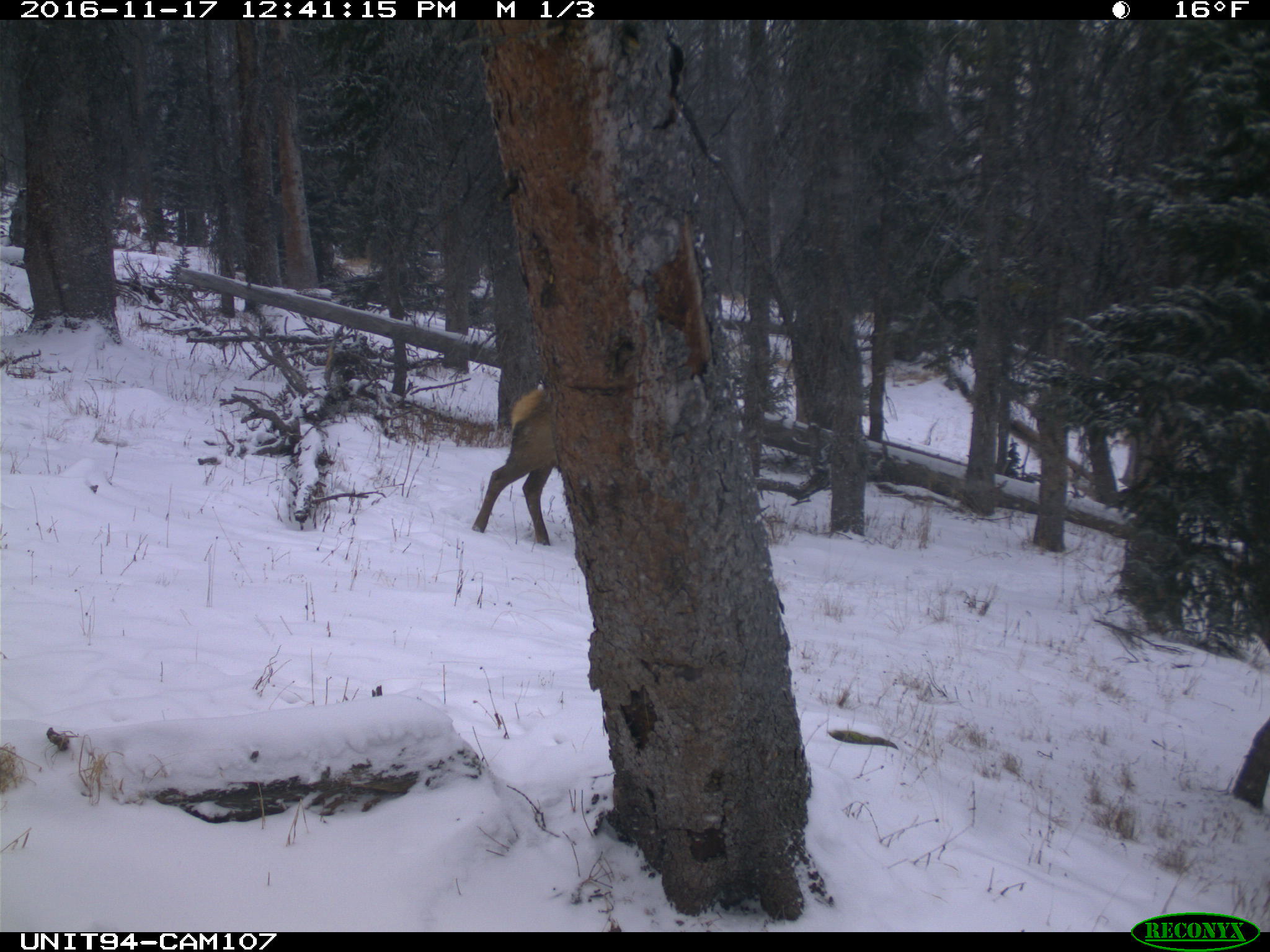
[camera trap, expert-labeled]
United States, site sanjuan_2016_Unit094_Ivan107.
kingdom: Animalia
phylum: Chordata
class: Mammalia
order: Artiodactyla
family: Cervidae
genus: Cervus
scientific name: Cervus elaphus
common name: red deer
Cervus elaphus (red deer).